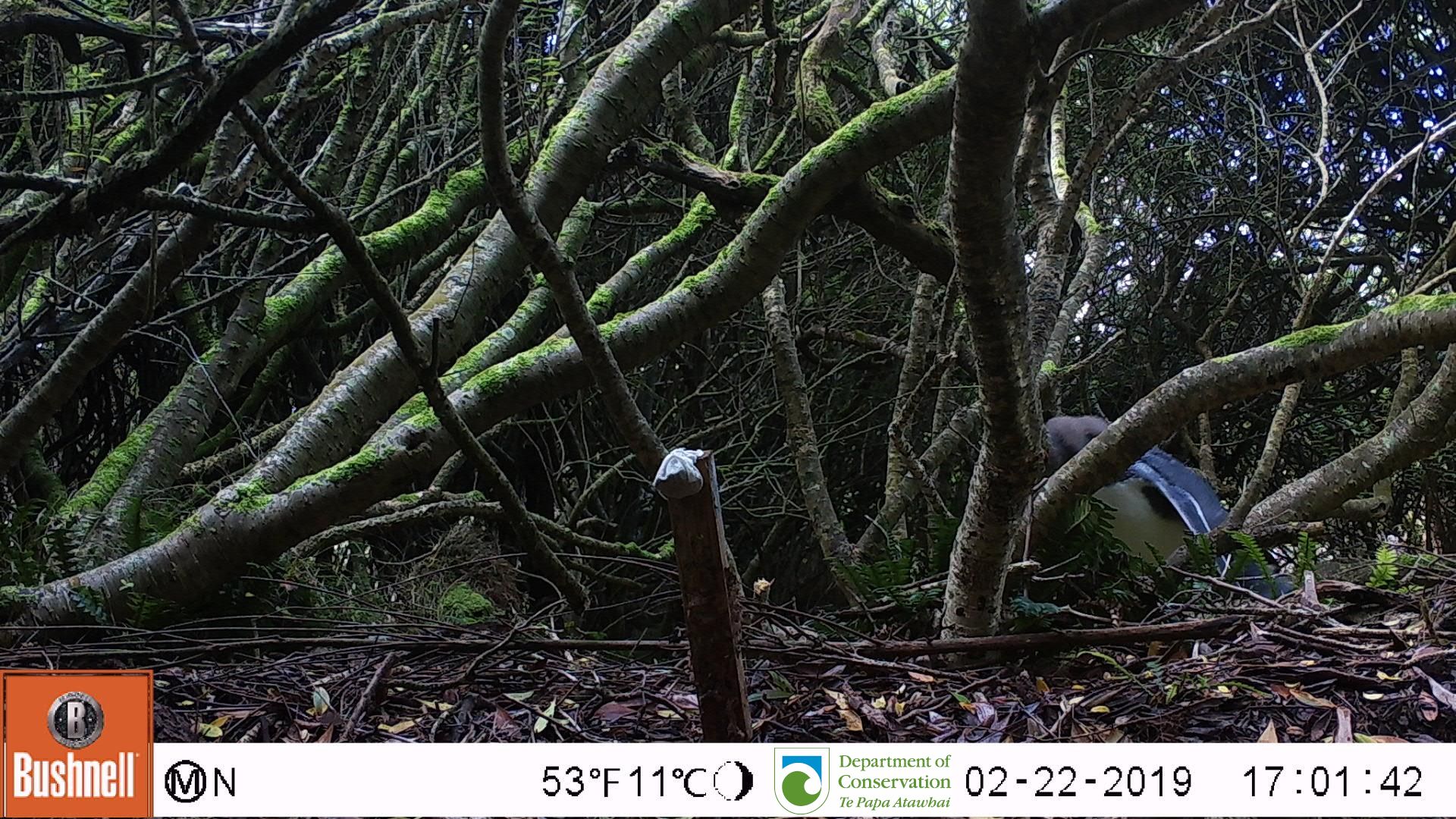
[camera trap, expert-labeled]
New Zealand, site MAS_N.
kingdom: Animalia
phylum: Chordata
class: Aves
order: Sphenisciformes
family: Spheniscidae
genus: Megadyptes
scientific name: Megadyptes antipodes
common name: yellow-eyed penguin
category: yellow eyed penguin